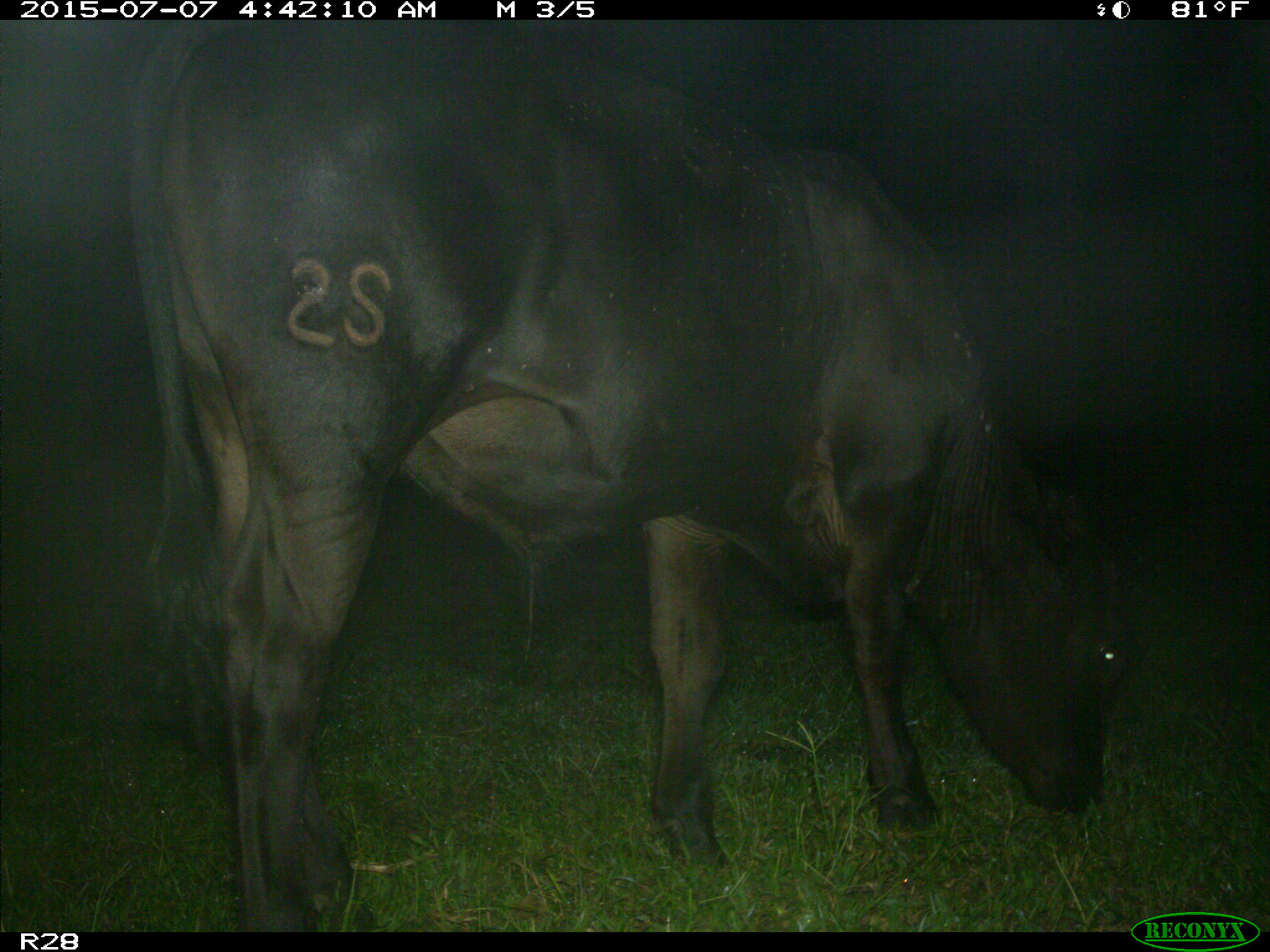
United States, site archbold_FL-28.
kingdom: Animalia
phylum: Chordata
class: Mammalia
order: Artiodactyla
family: Bovidae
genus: Bos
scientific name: Bos taurus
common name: domestic cow